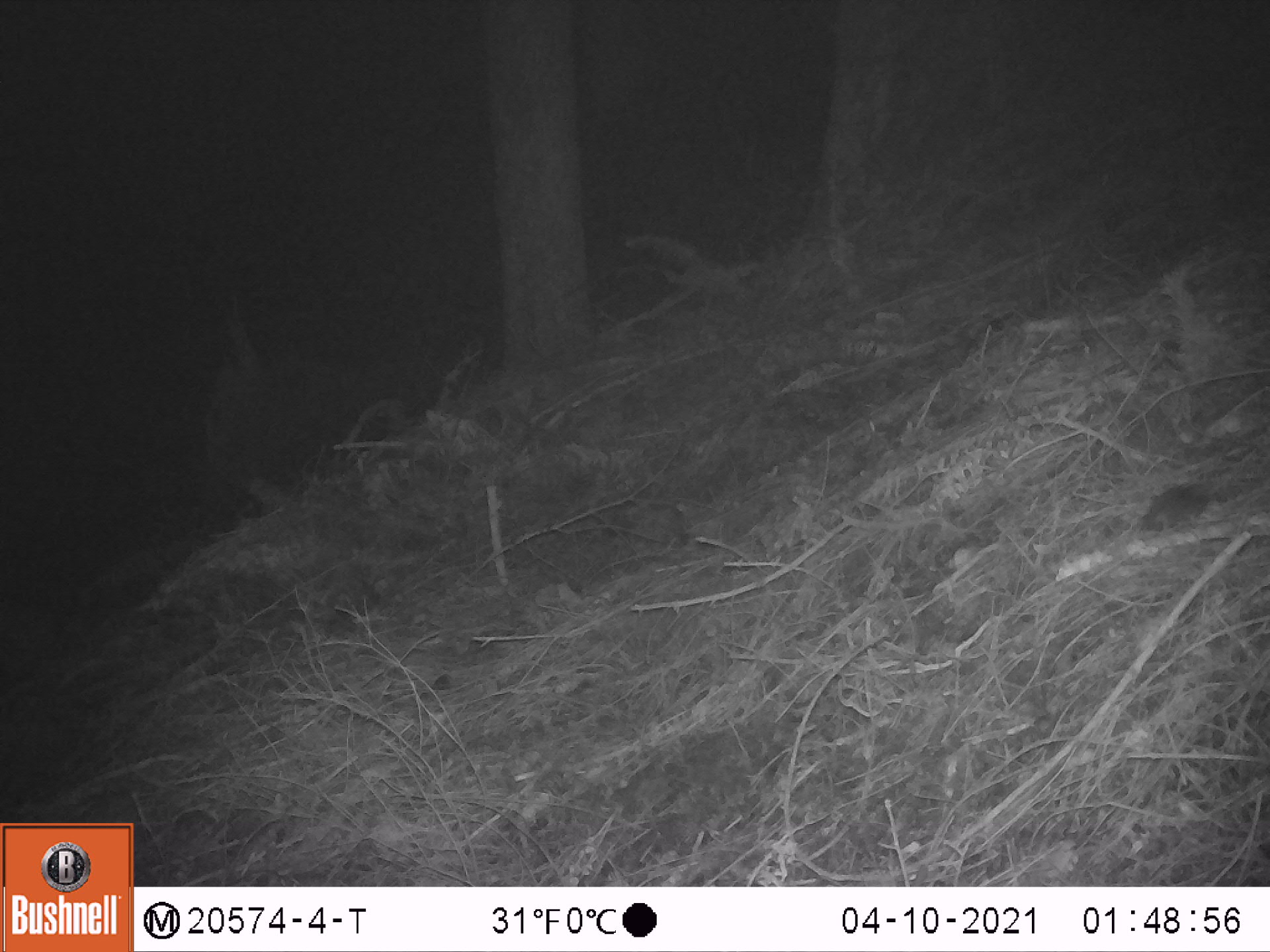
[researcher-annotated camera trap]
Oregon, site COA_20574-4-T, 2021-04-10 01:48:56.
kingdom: Animalia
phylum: Chordata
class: Mammalia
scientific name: Mammalia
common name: small mammal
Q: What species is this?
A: Small mammal (Mammalia).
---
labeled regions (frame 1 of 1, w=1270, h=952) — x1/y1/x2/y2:
small mammal: 1138/467/1223/539